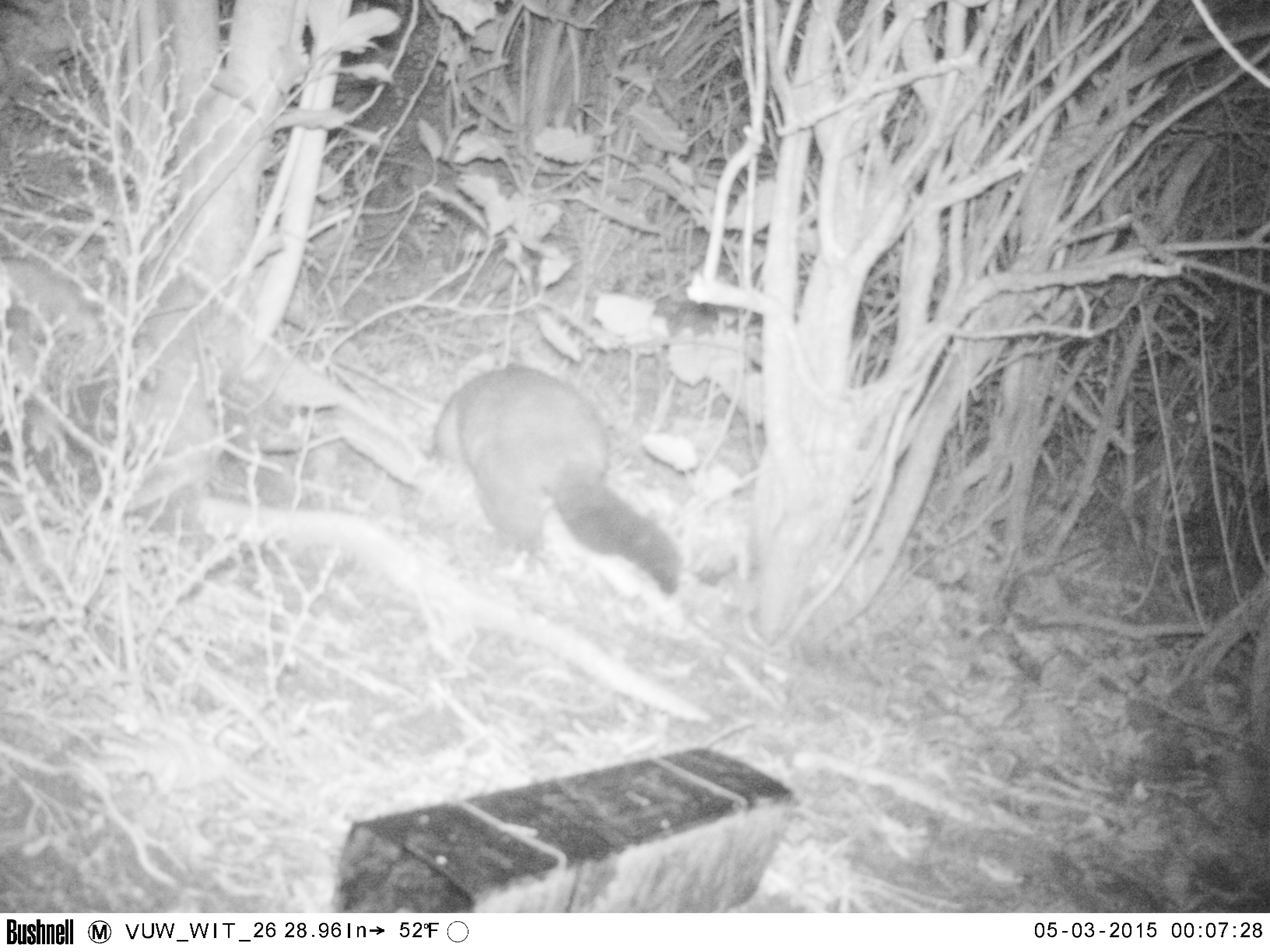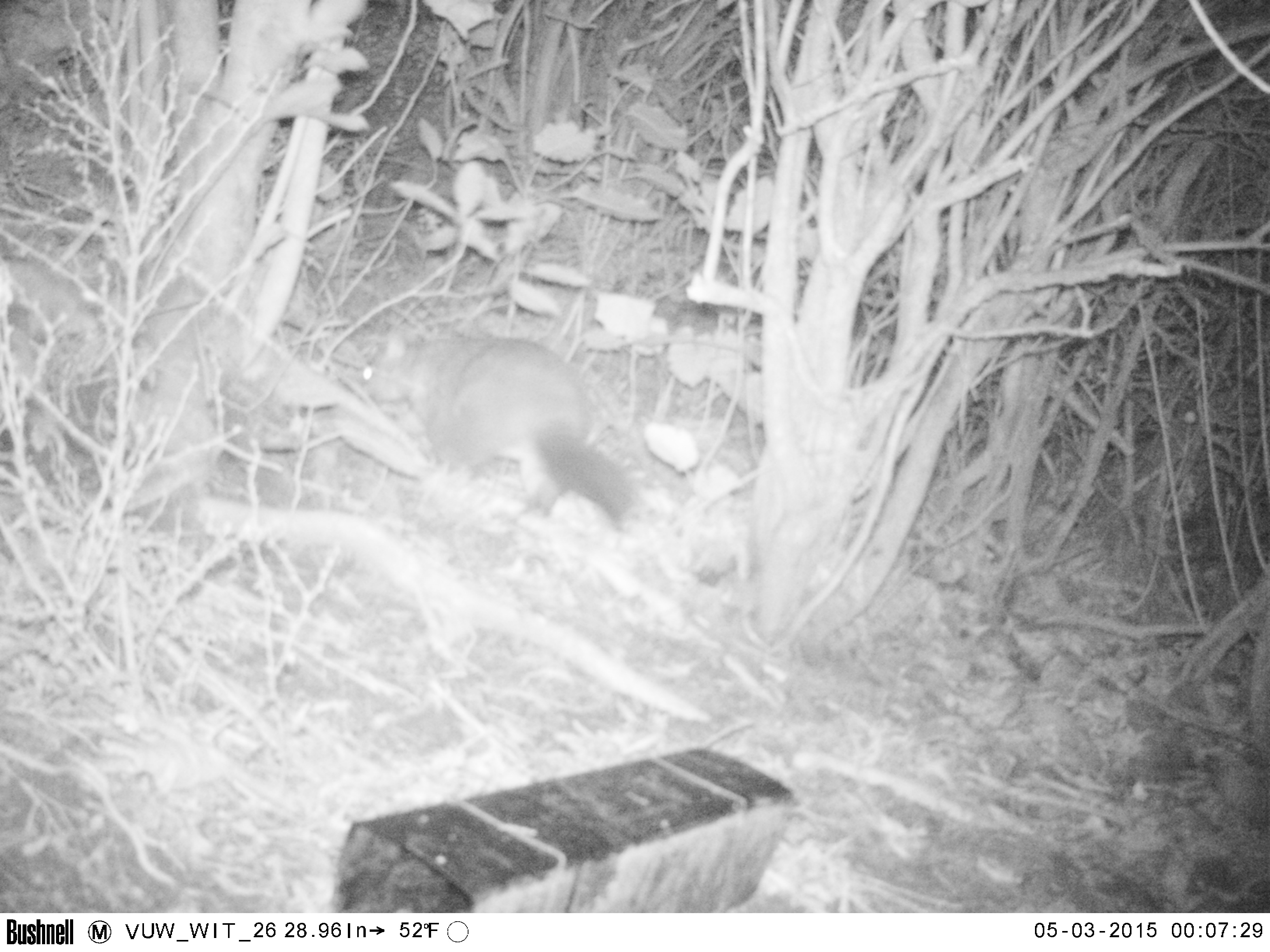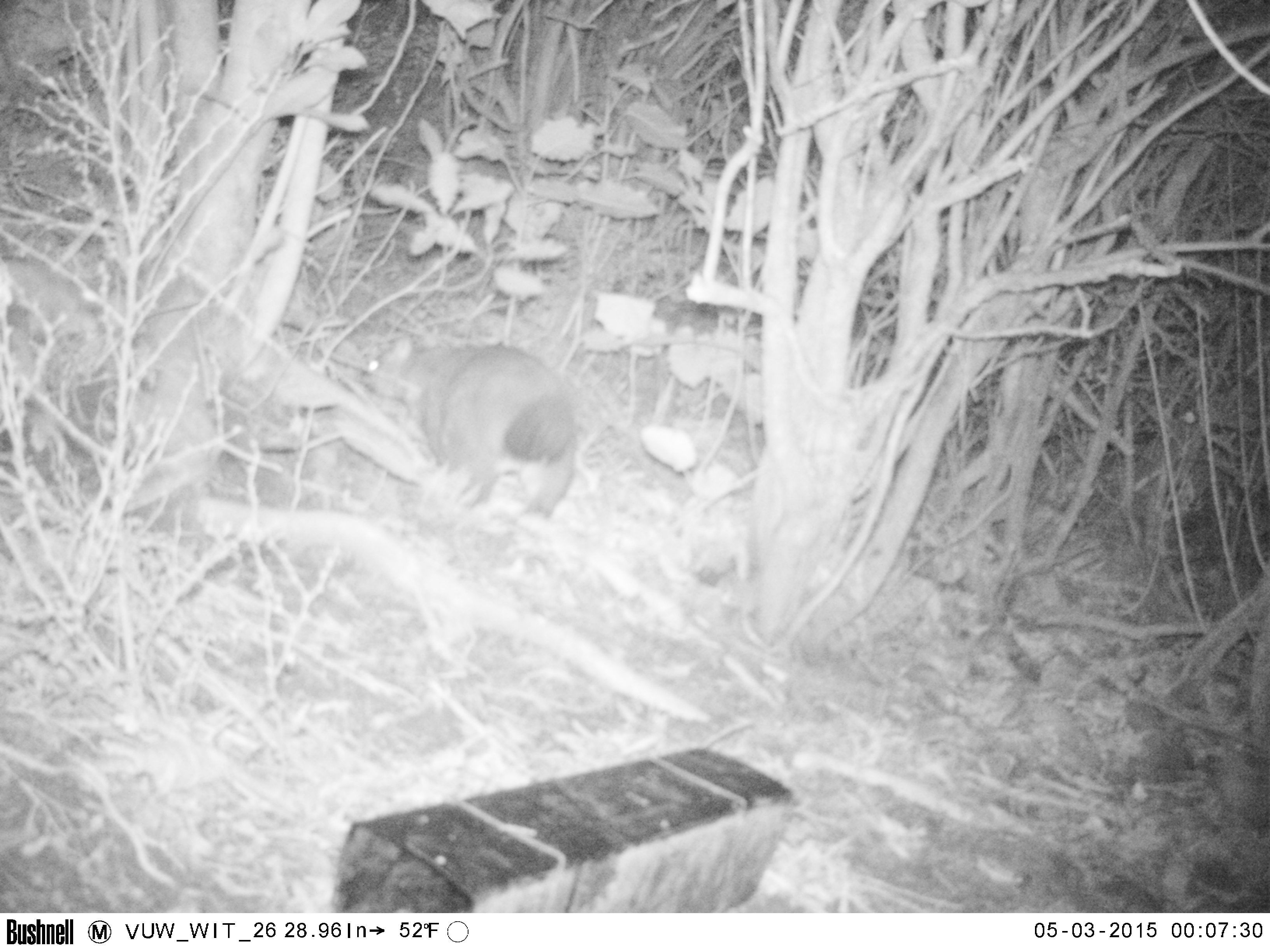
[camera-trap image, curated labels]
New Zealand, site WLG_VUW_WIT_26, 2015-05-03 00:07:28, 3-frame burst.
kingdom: Animalia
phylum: Chordata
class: Mammalia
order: Diprotodontia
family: Phalangeridae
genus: Trichosurus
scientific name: Trichosurus vulpecula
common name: common brushtail possum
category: possum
Possum (common brushtail possum) (Trichosurus vulpecula).